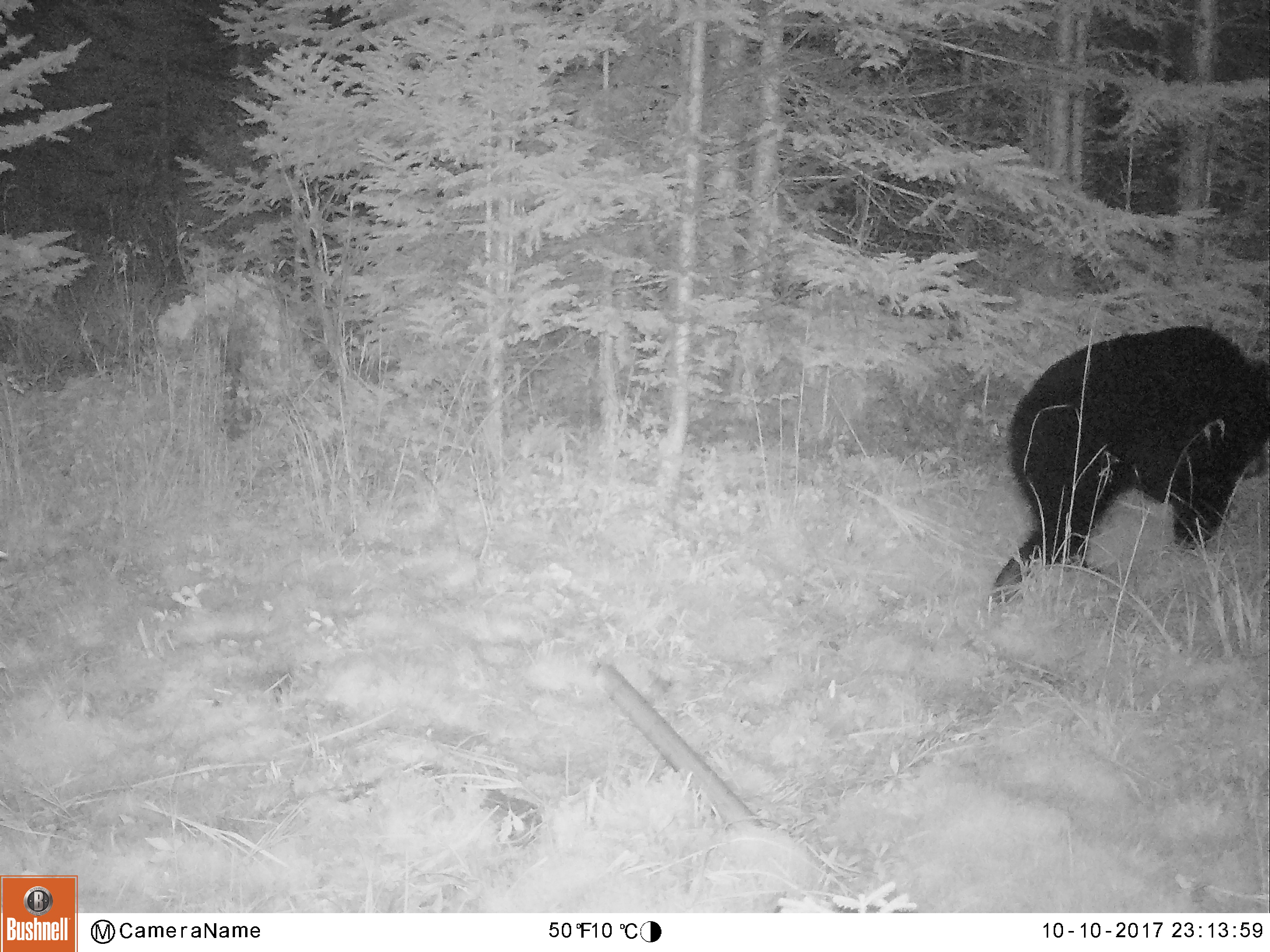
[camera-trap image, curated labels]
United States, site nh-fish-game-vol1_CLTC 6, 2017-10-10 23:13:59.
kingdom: Animalia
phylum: Chordata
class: Mammalia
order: Carnivora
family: Ursidae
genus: Ursus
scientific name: Ursus americanus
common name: black bear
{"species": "black bear (Ursus americanus)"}